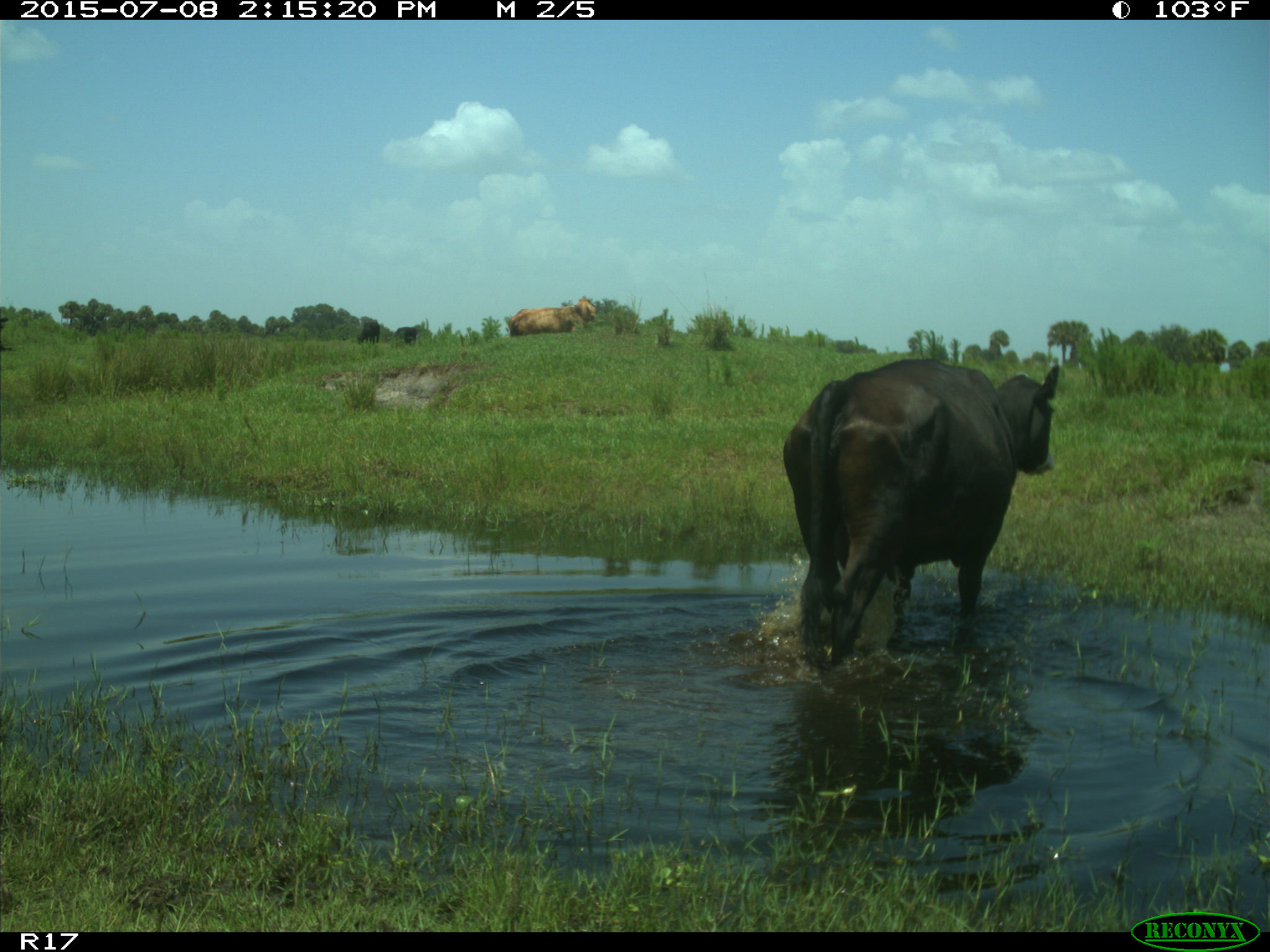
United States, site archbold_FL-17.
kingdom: Animalia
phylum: Chordata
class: Mammalia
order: Artiodactyla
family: Bovidae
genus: Bos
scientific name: Bos taurus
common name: domestic cow